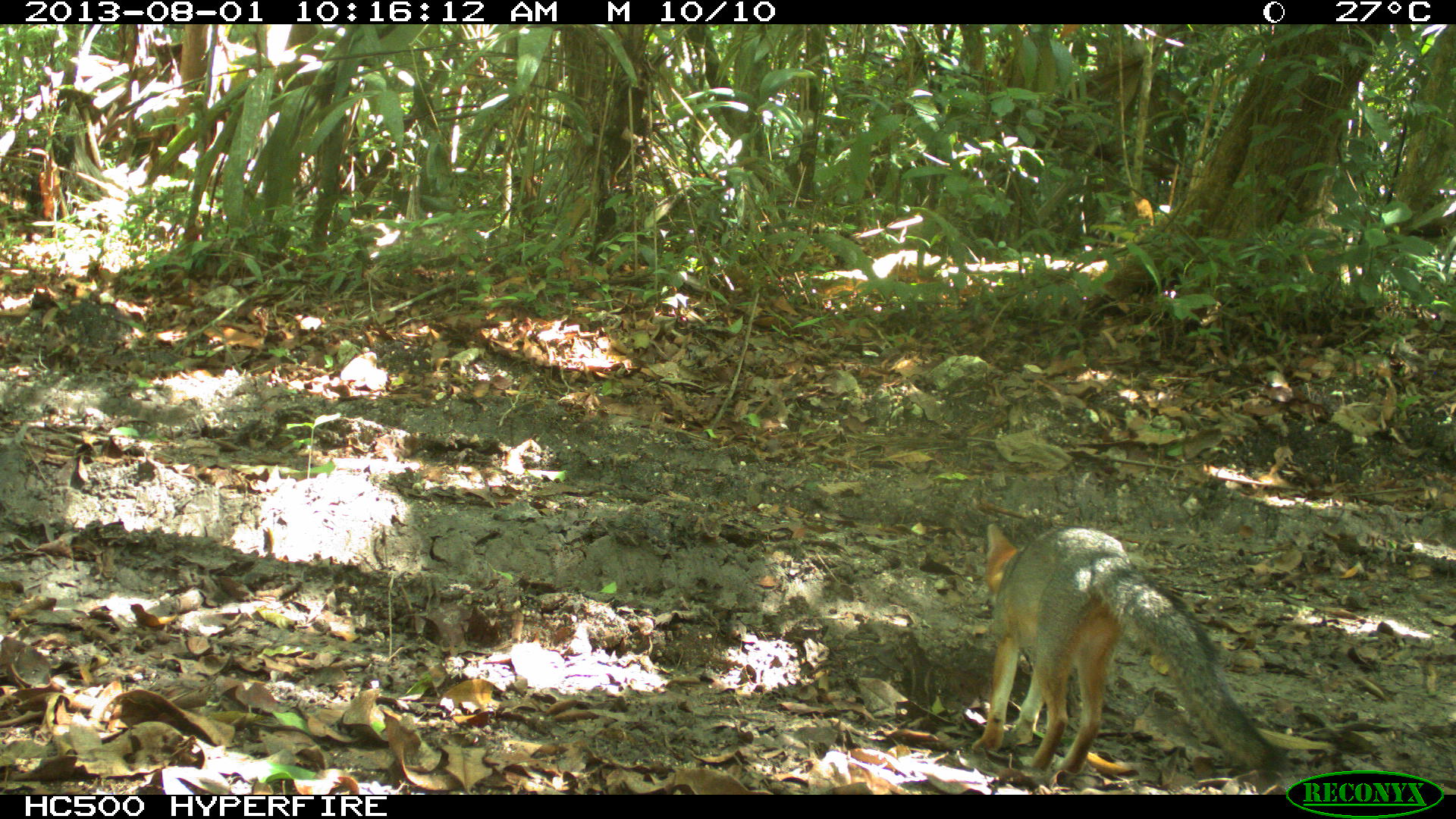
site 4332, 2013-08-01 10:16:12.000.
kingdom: Animalia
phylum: Chordata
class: Mammalia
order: Carnivora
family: Canidae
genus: Urocyon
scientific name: Urocyon cinereoargenteus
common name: gray fox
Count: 1.